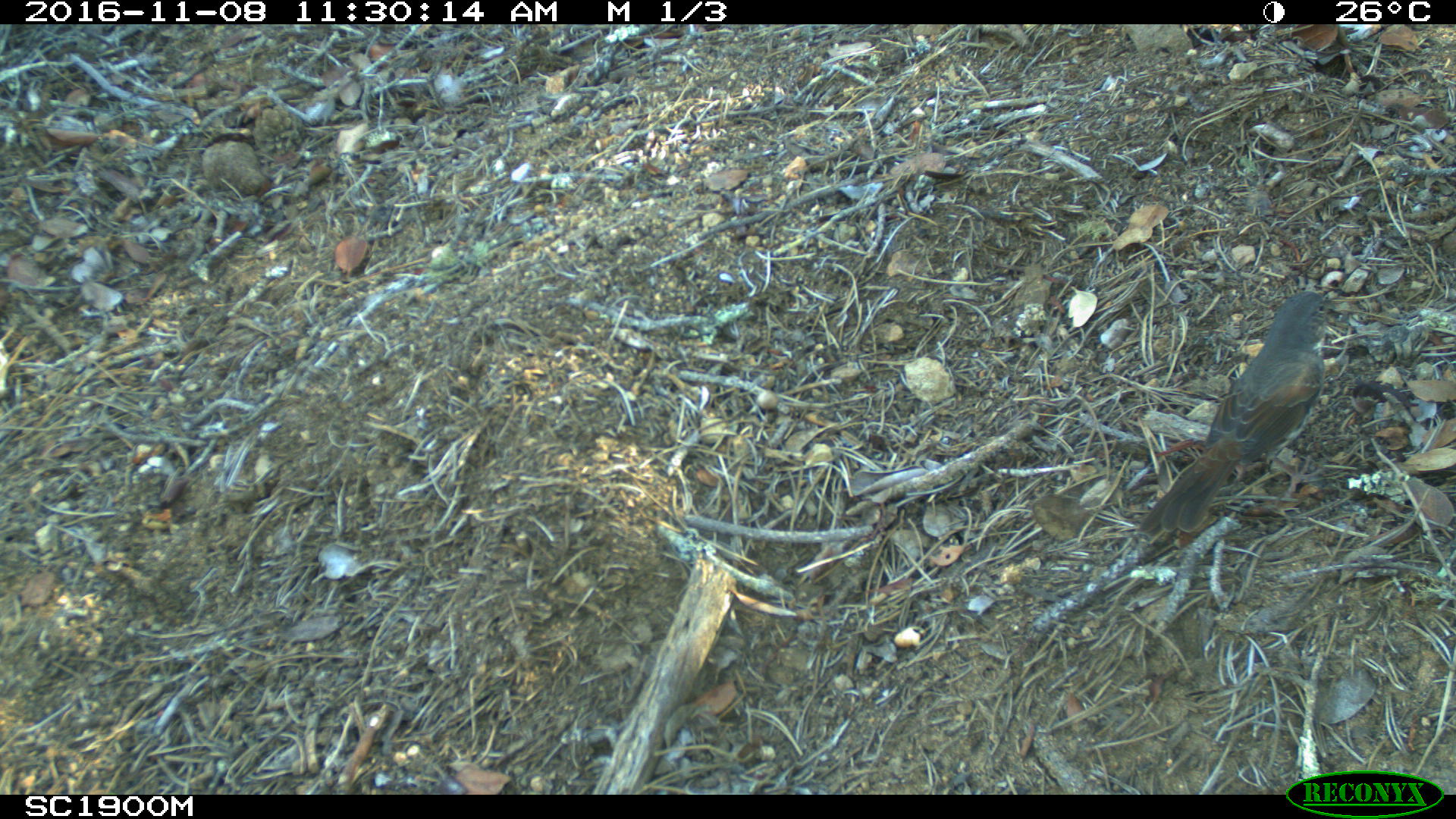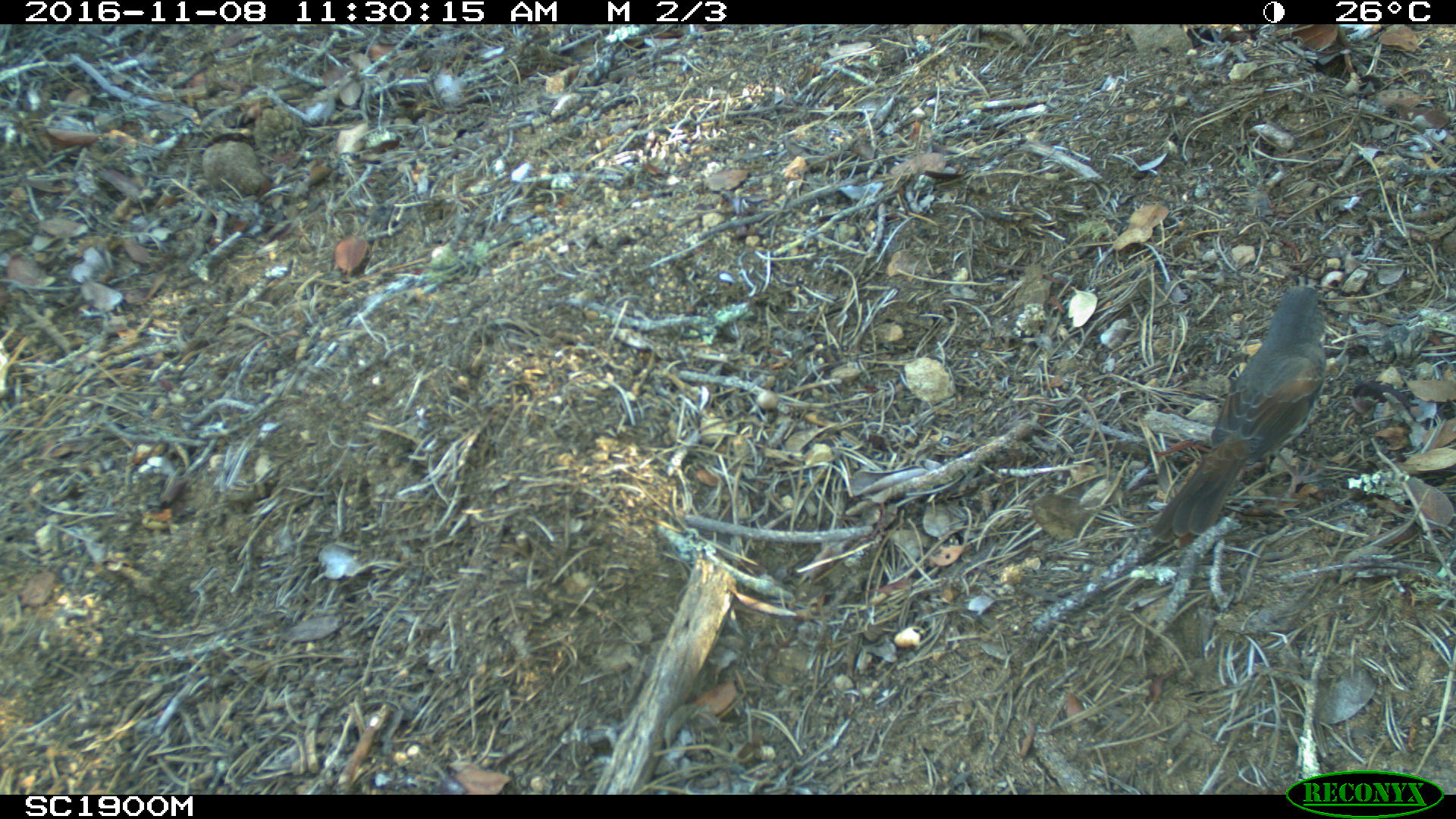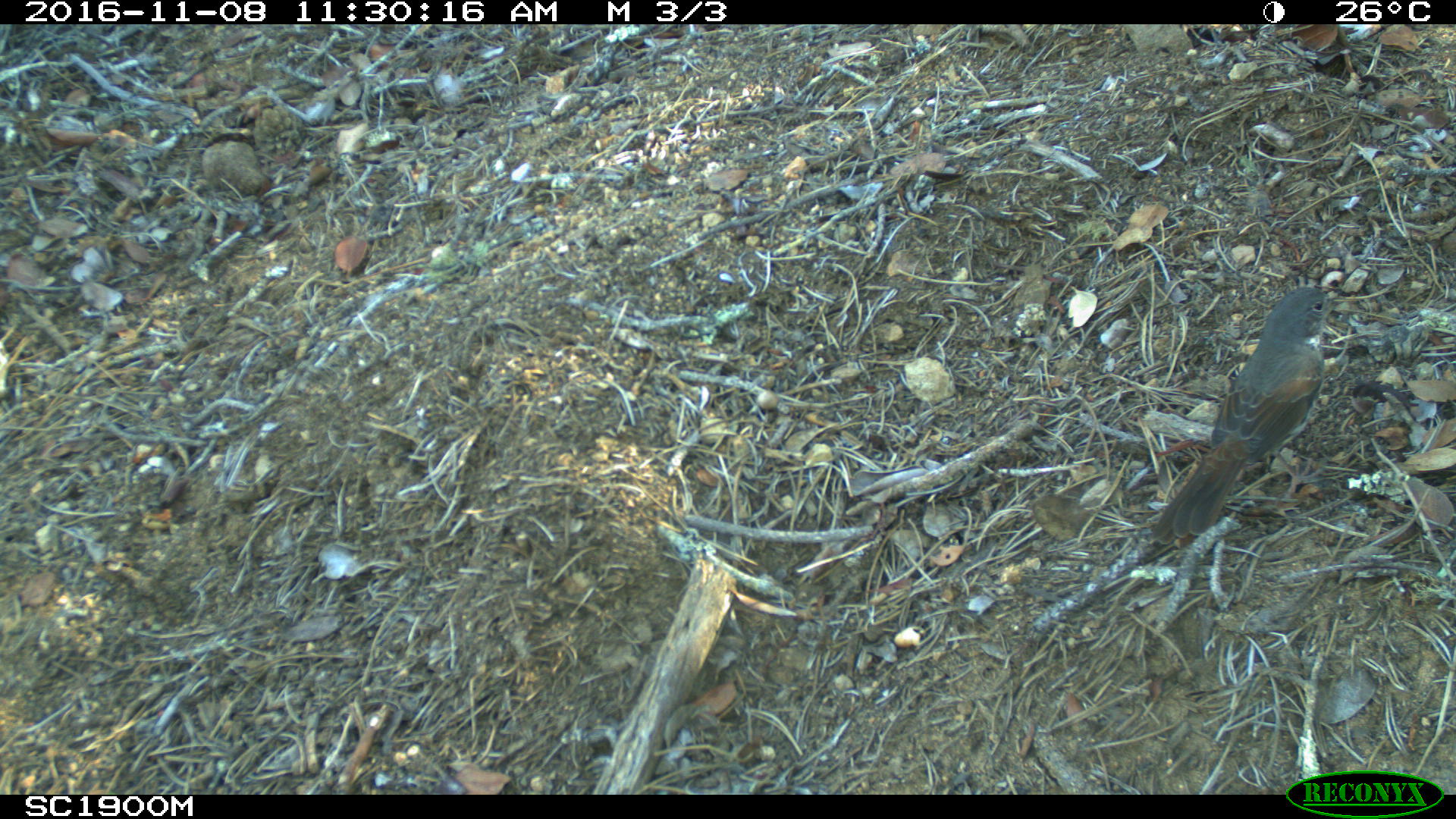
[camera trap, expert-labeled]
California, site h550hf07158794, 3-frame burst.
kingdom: Animalia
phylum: Chordata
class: Aves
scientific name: Aves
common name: bird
Bird (Aves).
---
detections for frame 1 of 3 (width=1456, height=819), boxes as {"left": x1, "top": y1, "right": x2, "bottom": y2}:
bird: {"left": 1139, "top": 284, "right": 1339, "bottom": 541}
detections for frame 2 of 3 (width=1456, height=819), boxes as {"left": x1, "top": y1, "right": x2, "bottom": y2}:
bird: {"left": 1150, "top": 286, "right": 1327, "bottom": 539}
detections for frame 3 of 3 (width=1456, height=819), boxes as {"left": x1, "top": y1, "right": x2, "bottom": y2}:
bird: {"left": 1153, "top": 287, "right": 1345, "bottom": 544}